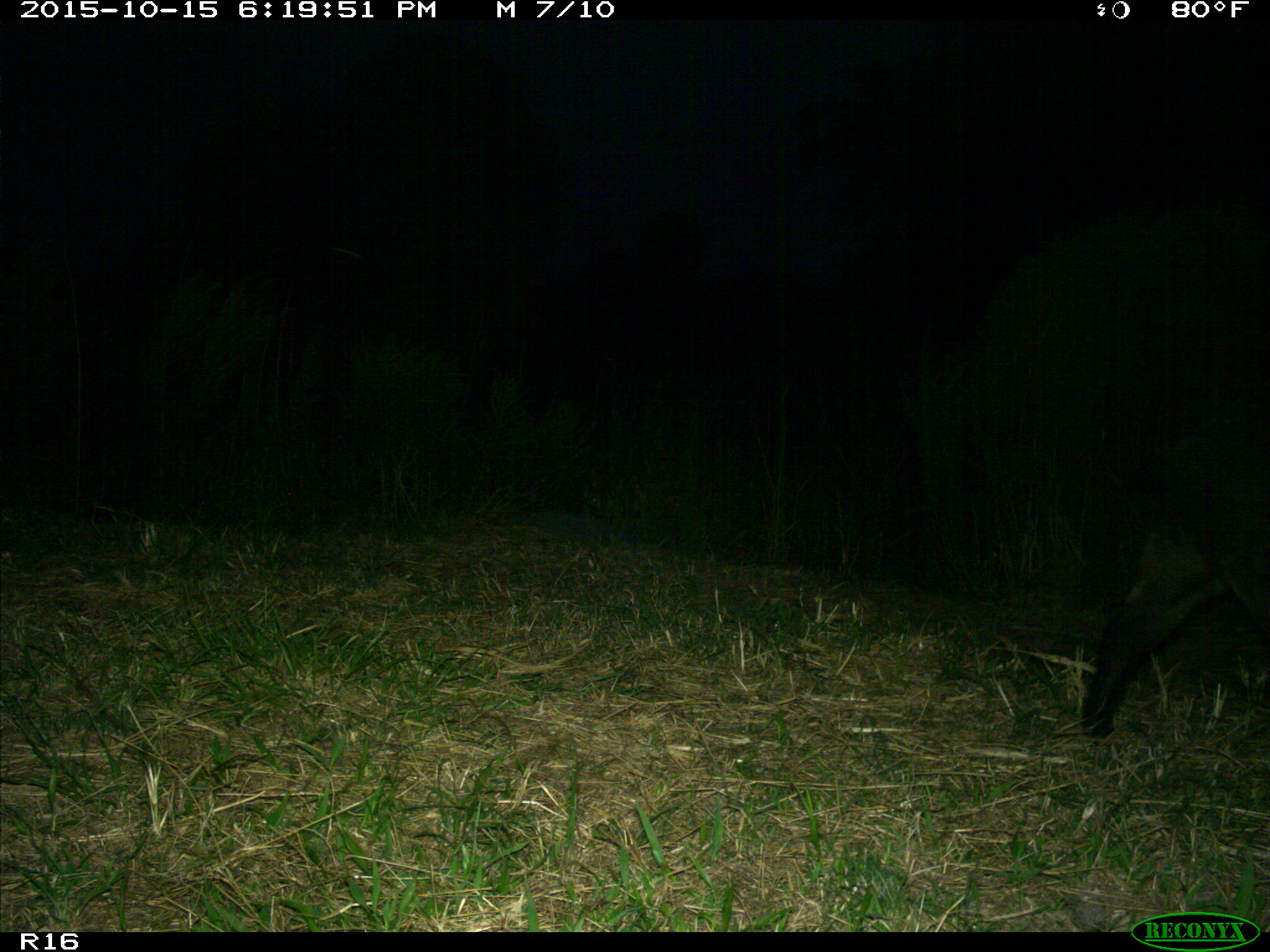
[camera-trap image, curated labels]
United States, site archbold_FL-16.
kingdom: Animalia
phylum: Chordata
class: Mammalia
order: Artiodactyla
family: Suidae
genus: Sus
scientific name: Sus scrofa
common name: wild boar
Sus scrofa (wild boar).